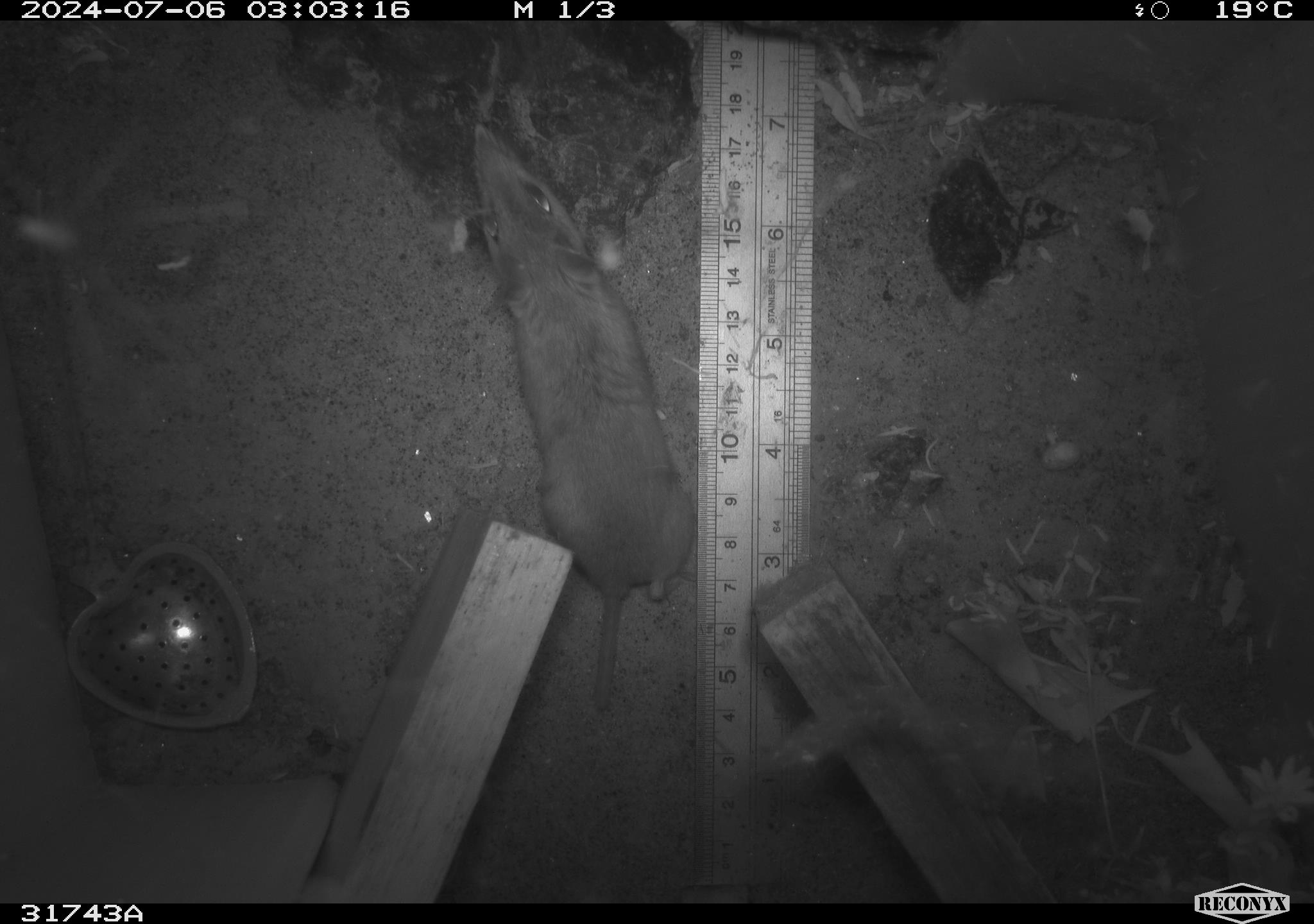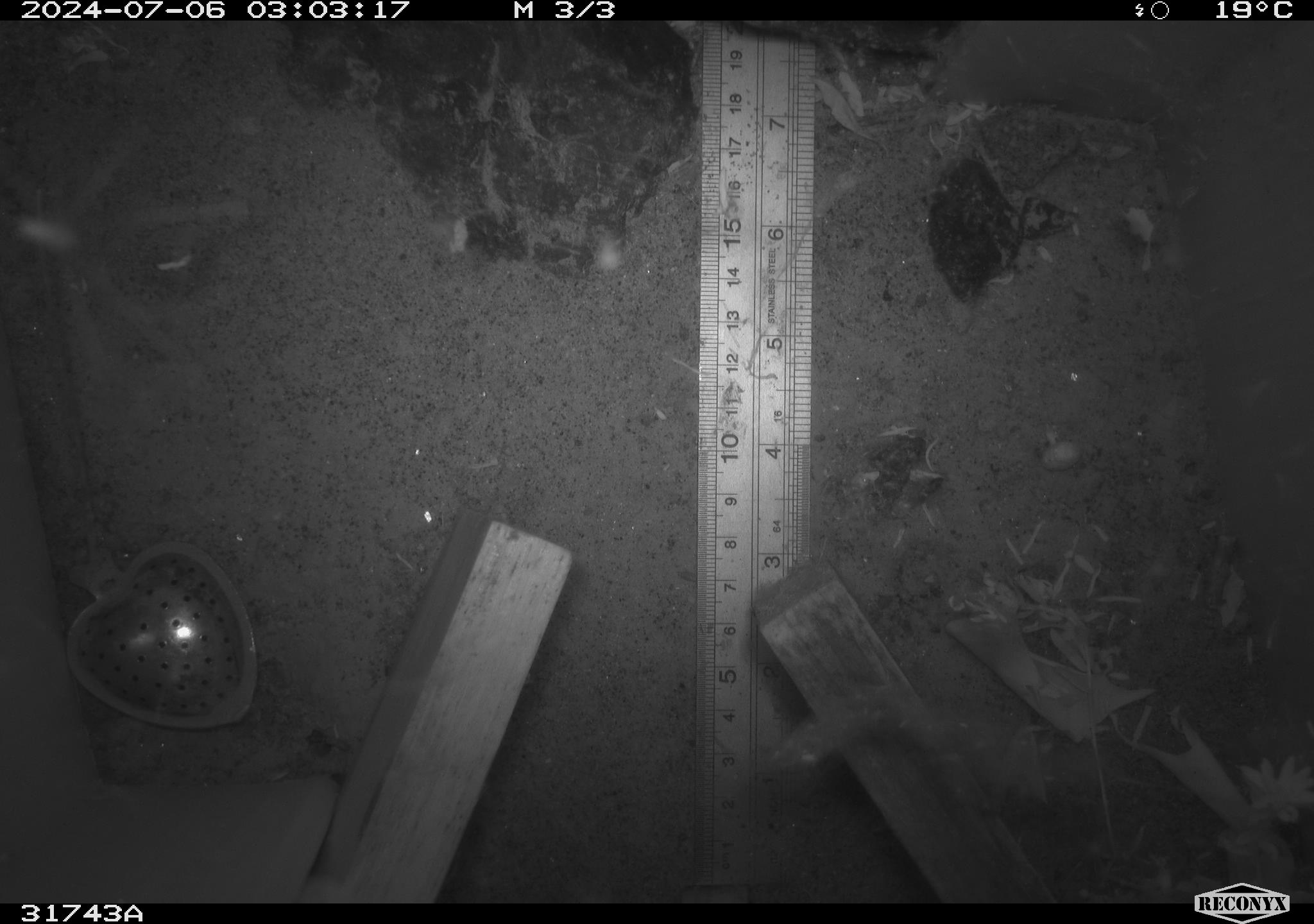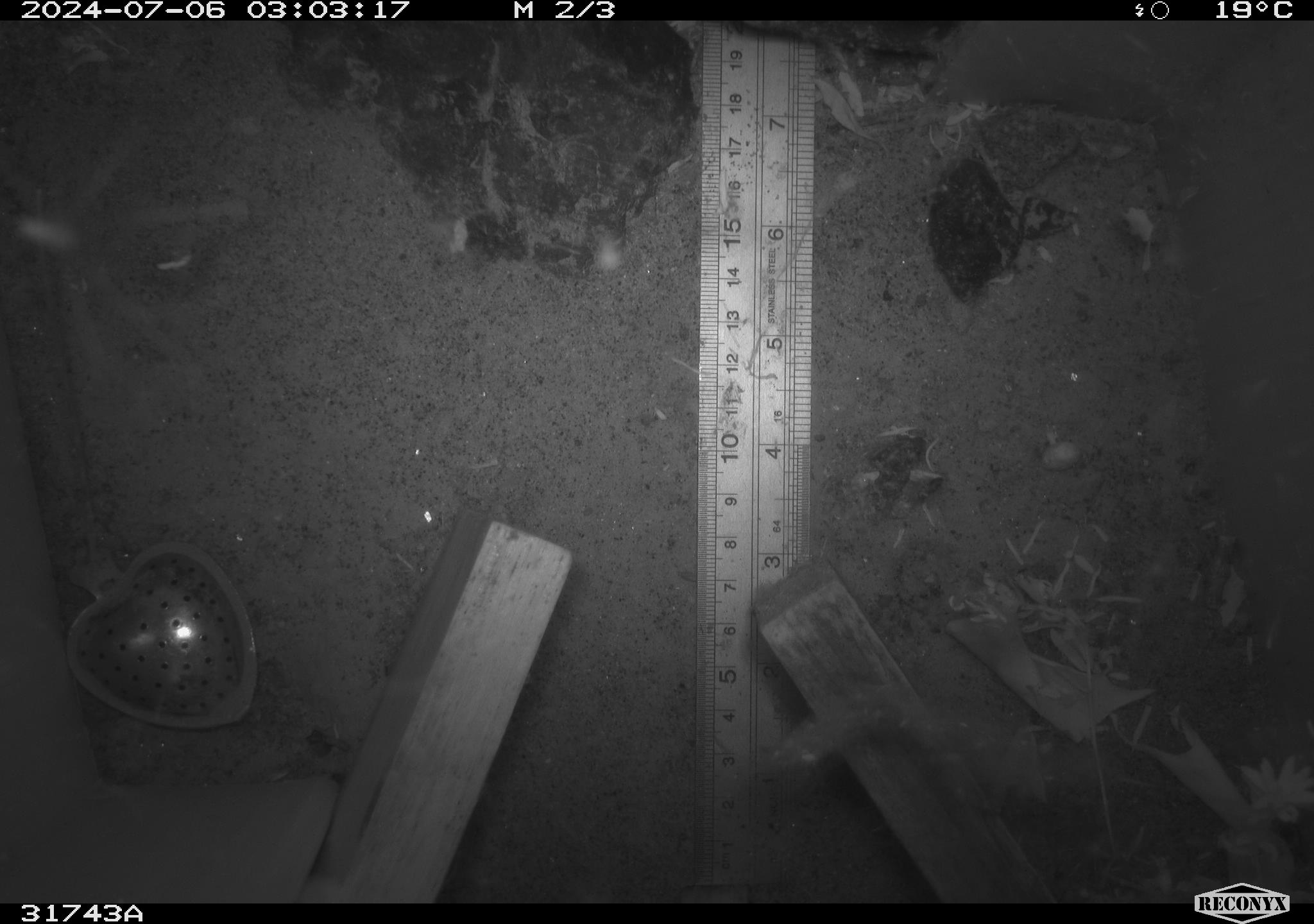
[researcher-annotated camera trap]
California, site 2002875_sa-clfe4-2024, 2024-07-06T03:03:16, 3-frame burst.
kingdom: Animalia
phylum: Chordata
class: Mammalia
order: Rodentia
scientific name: Rodentia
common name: rodent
Rodent (Rodentia).